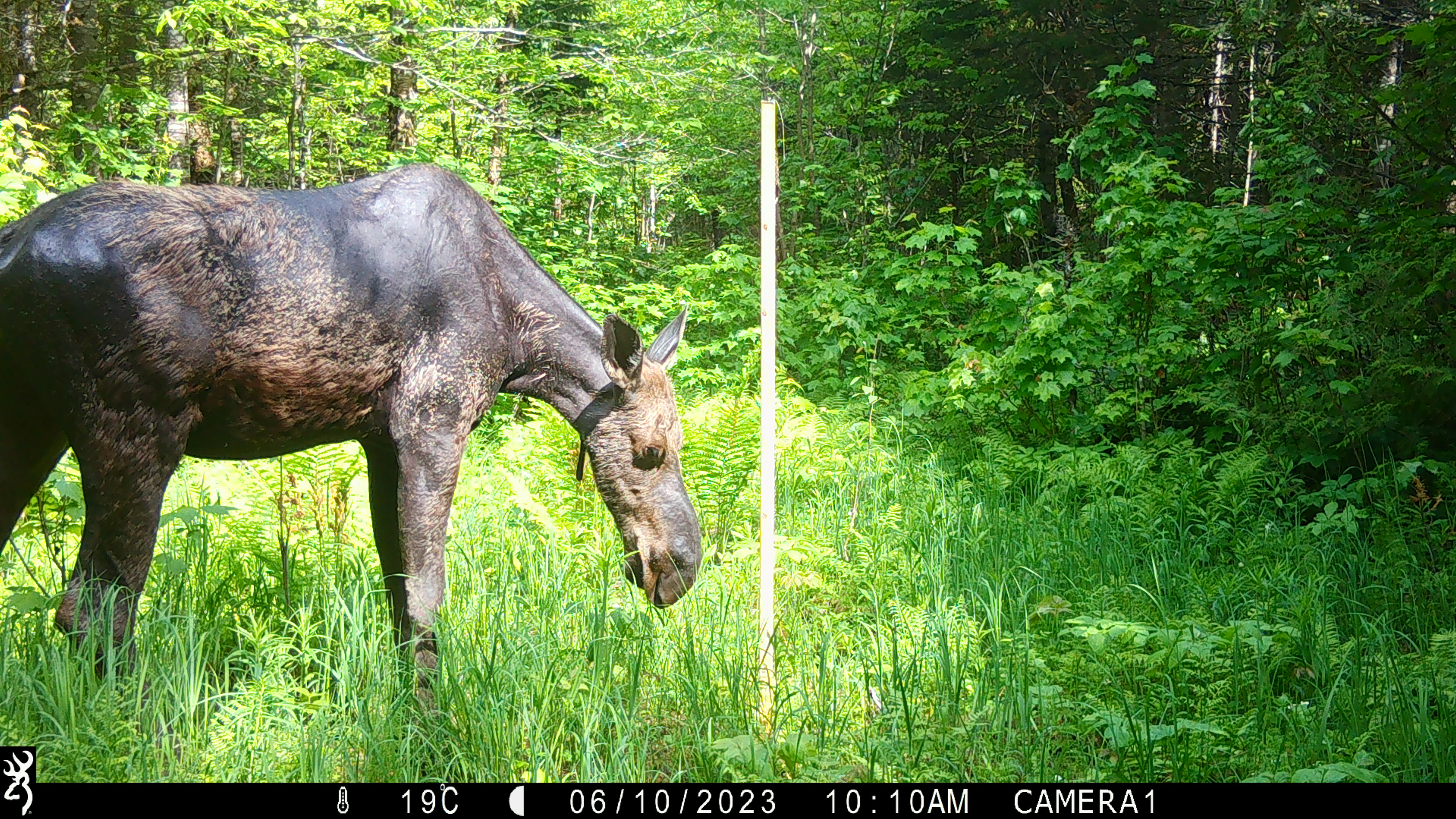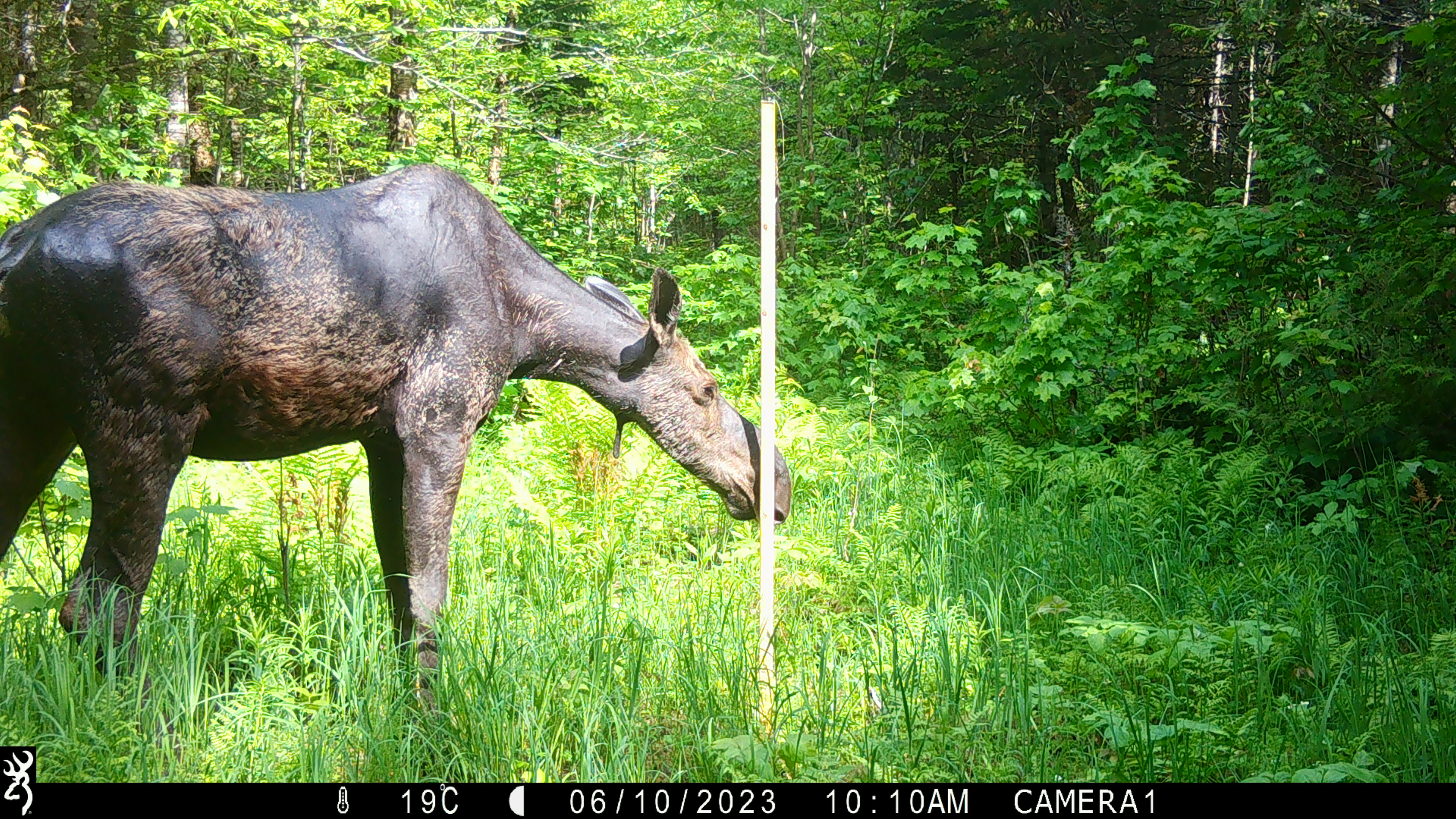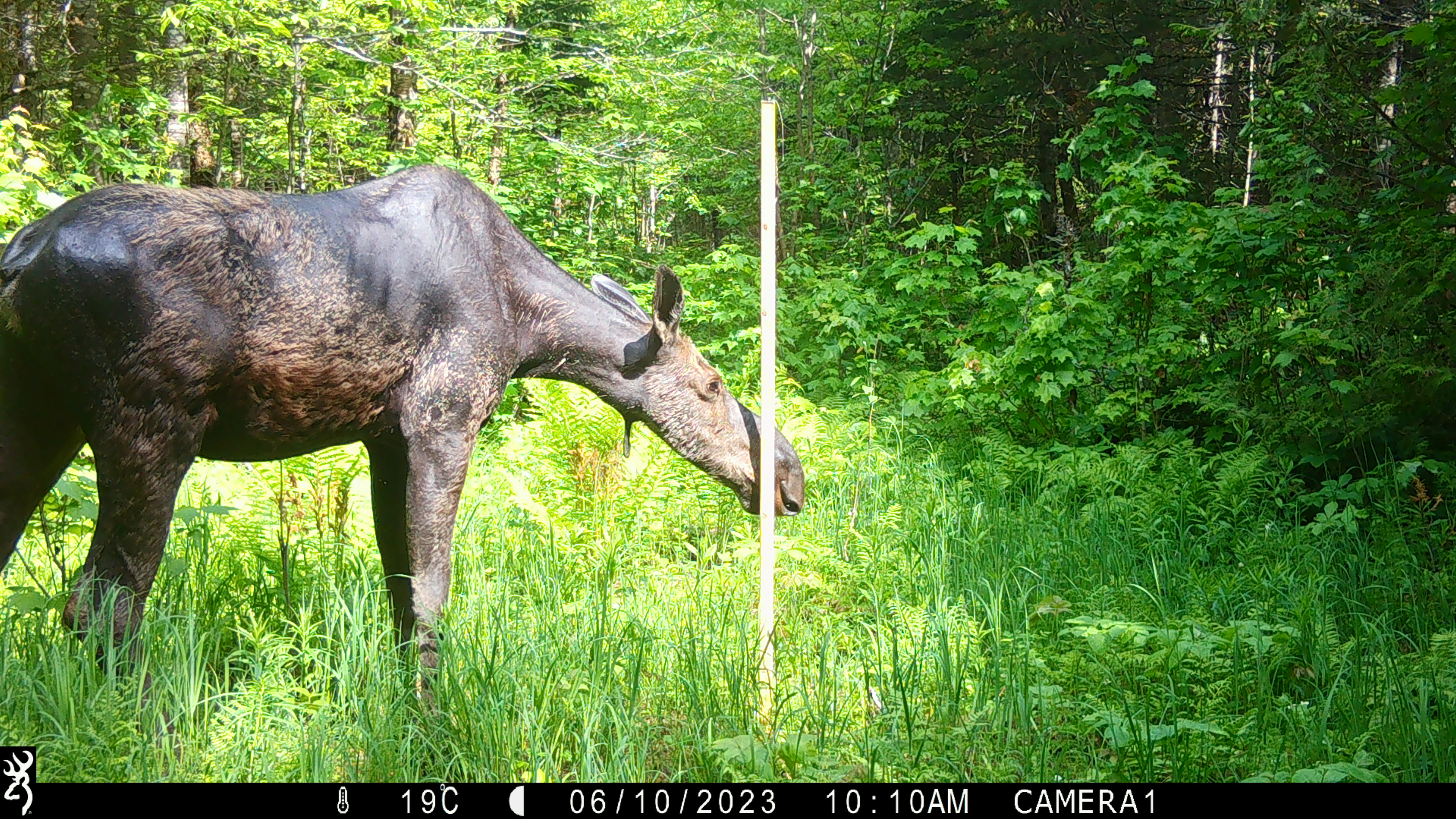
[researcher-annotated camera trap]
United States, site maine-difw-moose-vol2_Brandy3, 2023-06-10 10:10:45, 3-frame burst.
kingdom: Animalia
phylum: Chordata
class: Mammalia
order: Artiodactyla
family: Cervidae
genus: Alces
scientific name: Alces alces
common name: moose